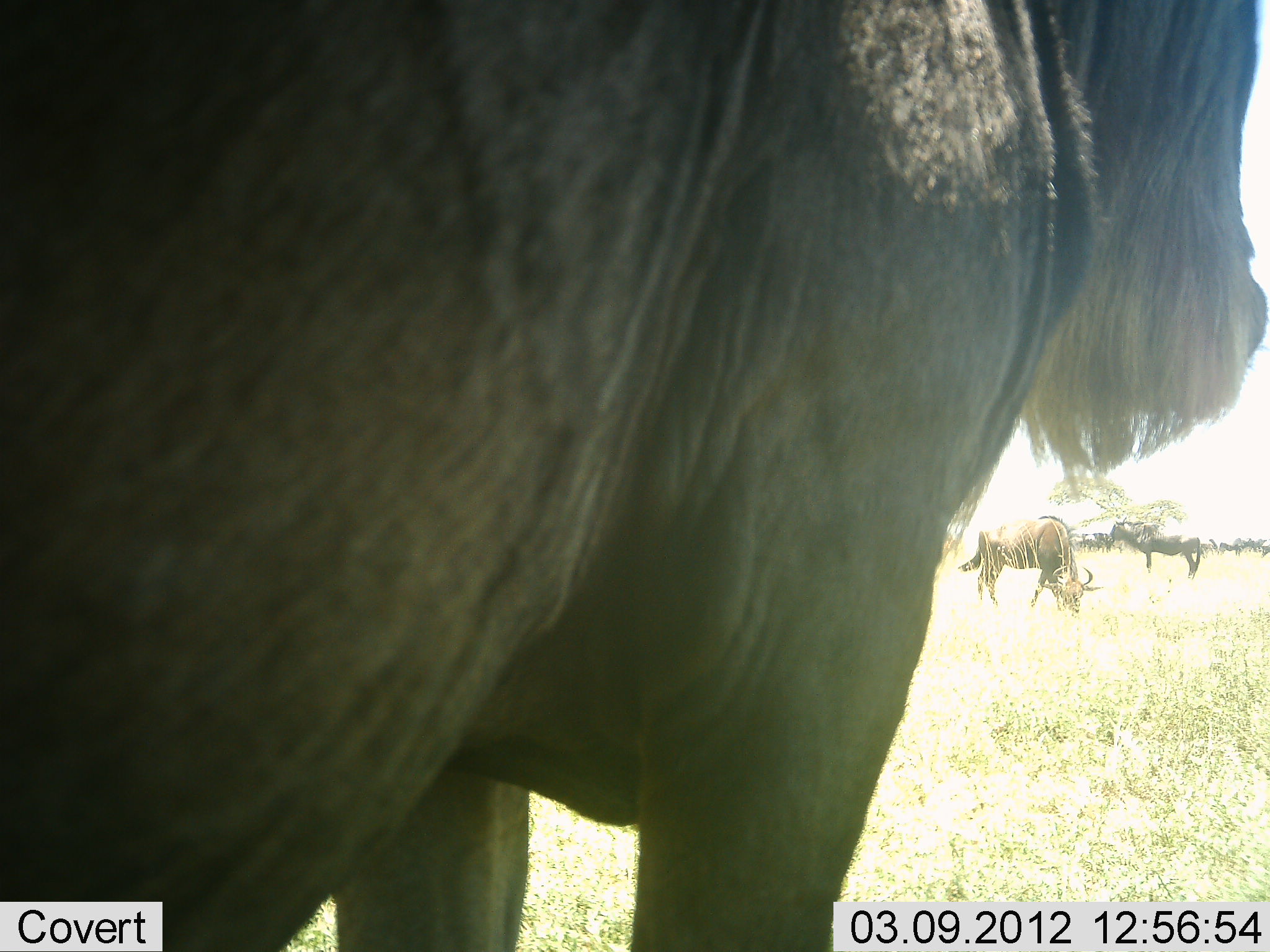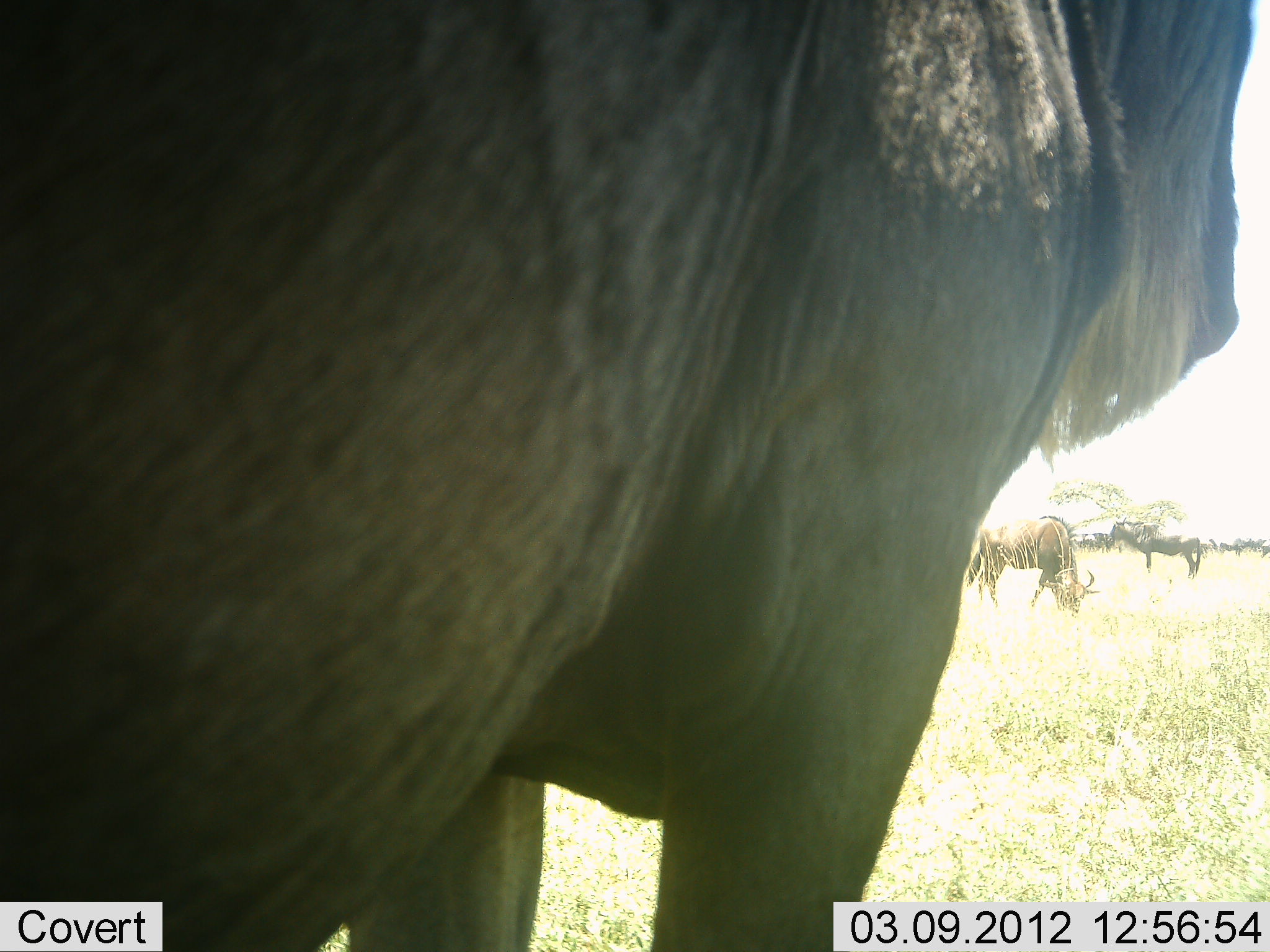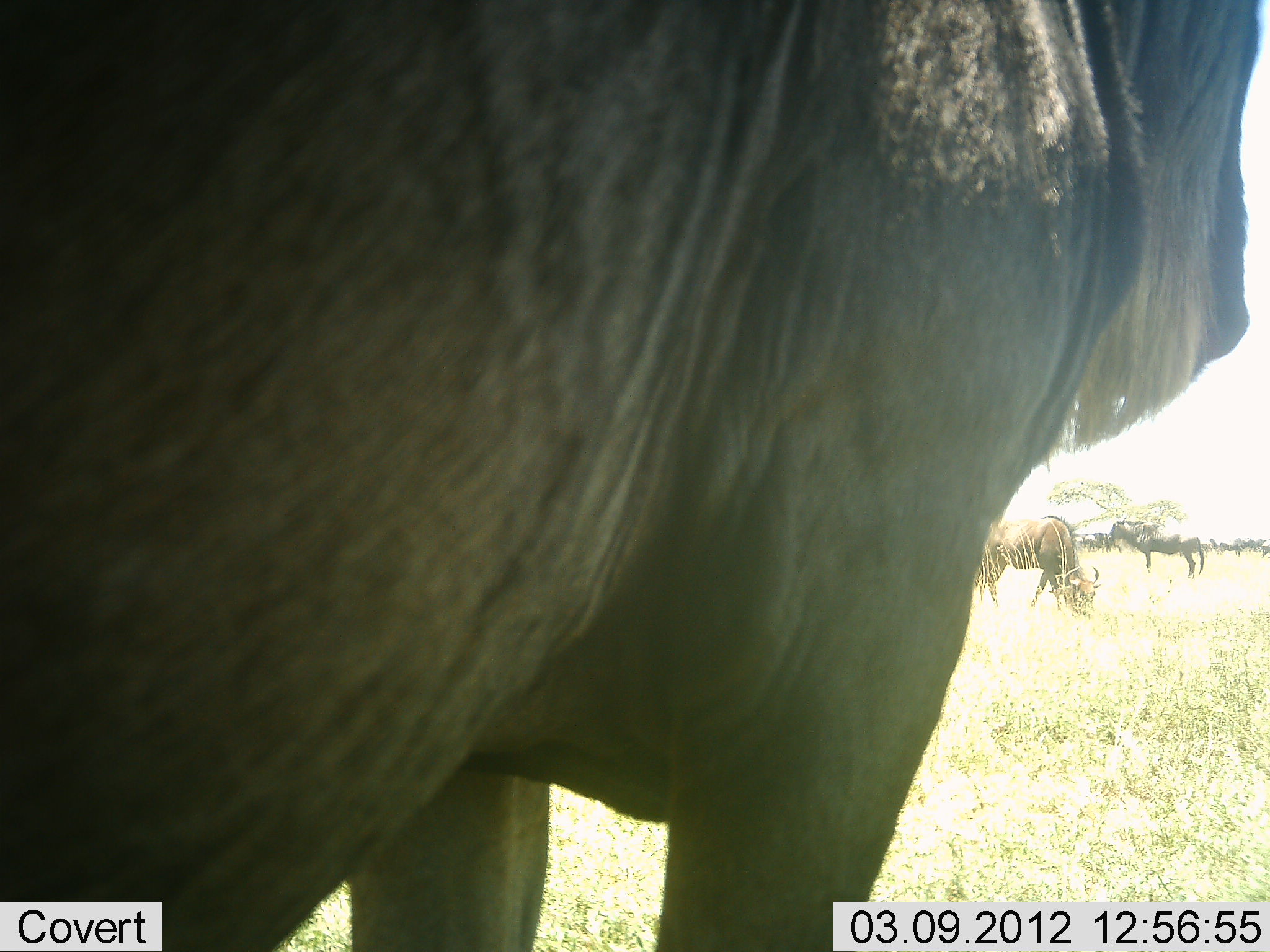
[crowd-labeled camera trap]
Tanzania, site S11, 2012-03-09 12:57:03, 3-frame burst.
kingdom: Animalia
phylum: Chordata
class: Mammalia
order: Artiodactyla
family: Bovidae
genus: Connochaetes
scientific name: Connochaetes taurinus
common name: blue wildebeest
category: wildebeest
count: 6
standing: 88%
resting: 6%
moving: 0%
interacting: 0%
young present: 0%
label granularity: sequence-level